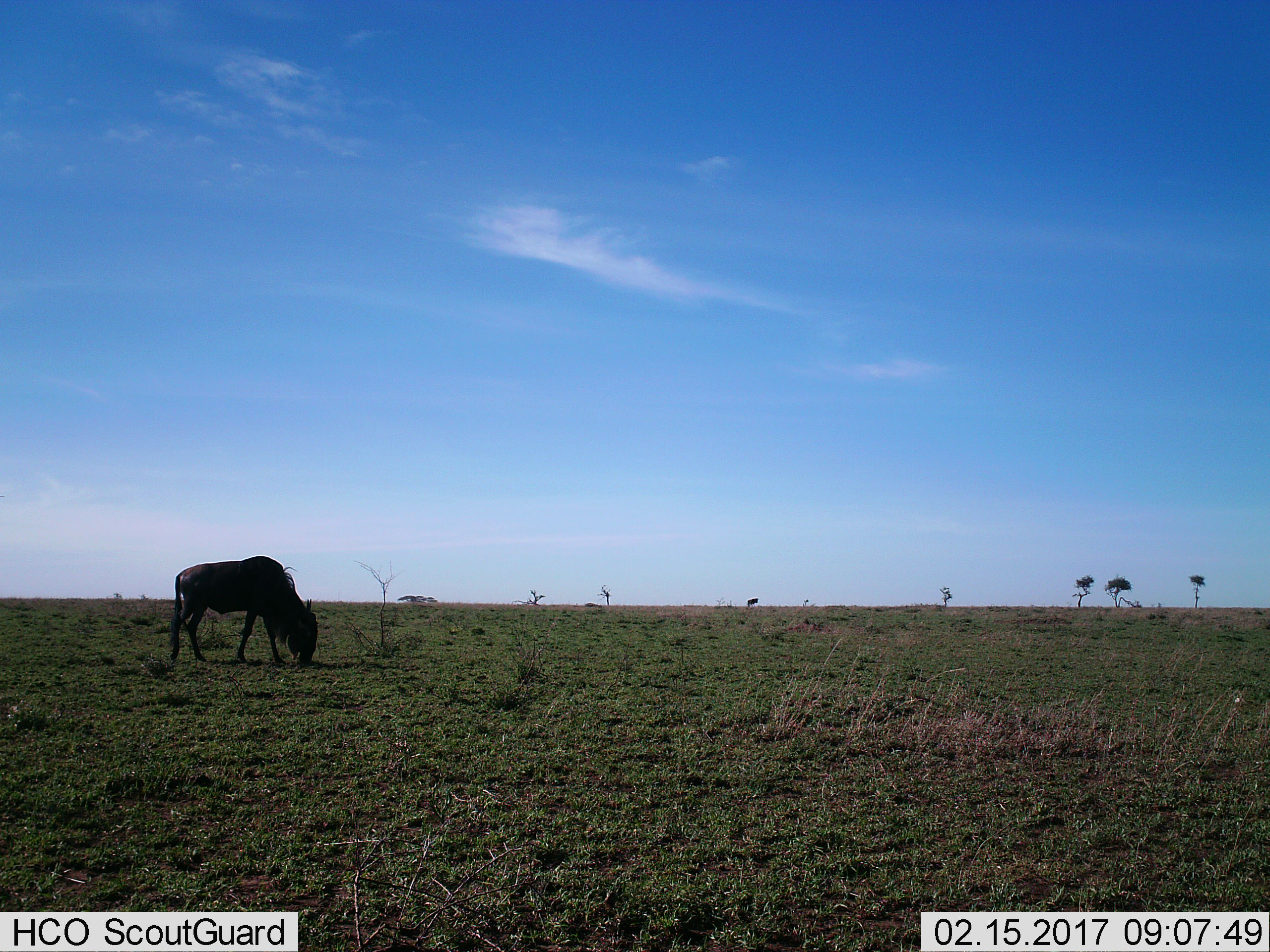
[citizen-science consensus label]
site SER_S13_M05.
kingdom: Animalia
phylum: Chordata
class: Mammalia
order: Artiodactyla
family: Bovidae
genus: Connochaetes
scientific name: Connochaetes taurinus taurinus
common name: blue wildebeest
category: wildebeestblue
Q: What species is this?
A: Wildebeestblue (blue wildebeest) (Connochaetes taurinus taurinus).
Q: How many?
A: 1.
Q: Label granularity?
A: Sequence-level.